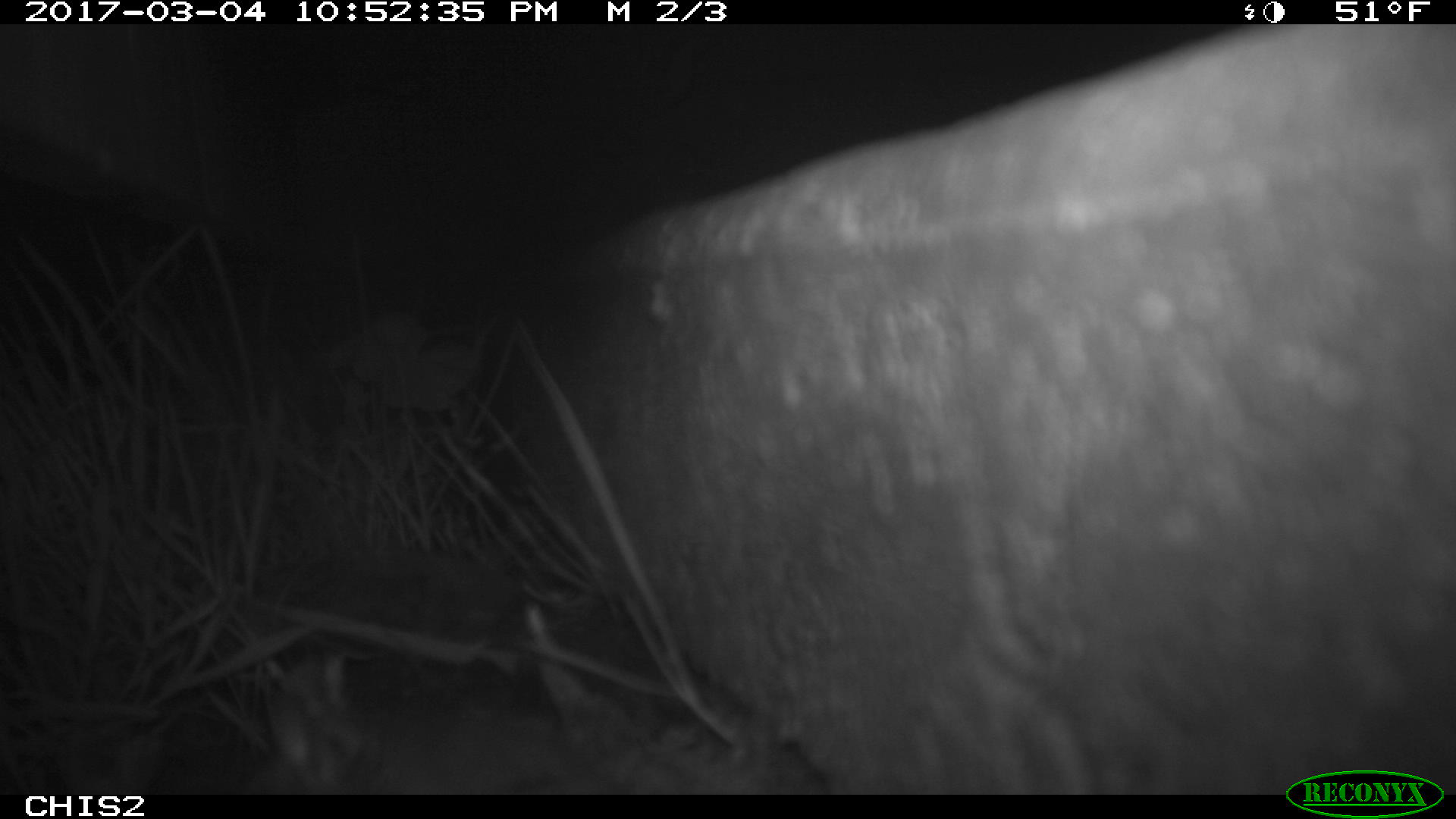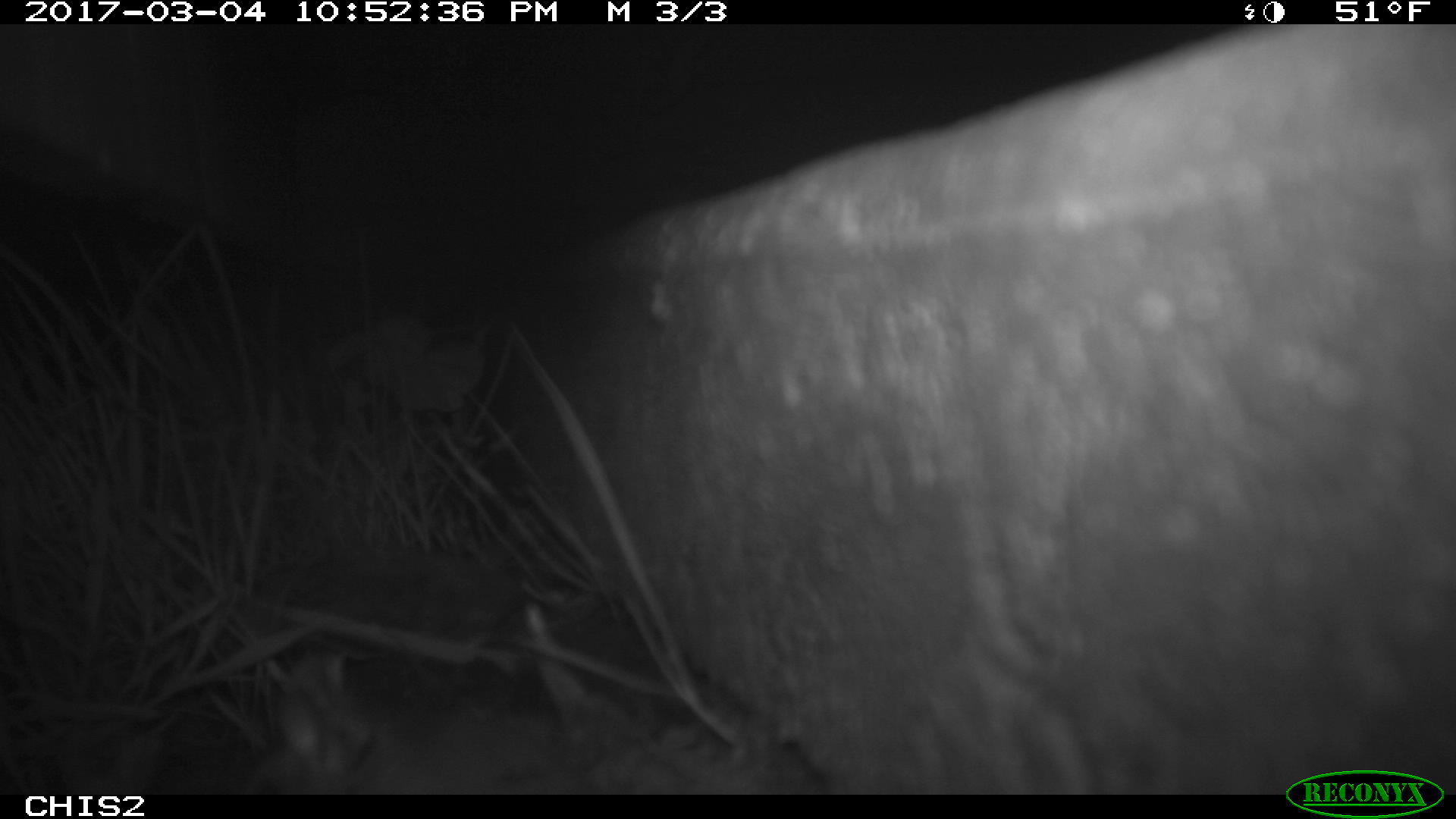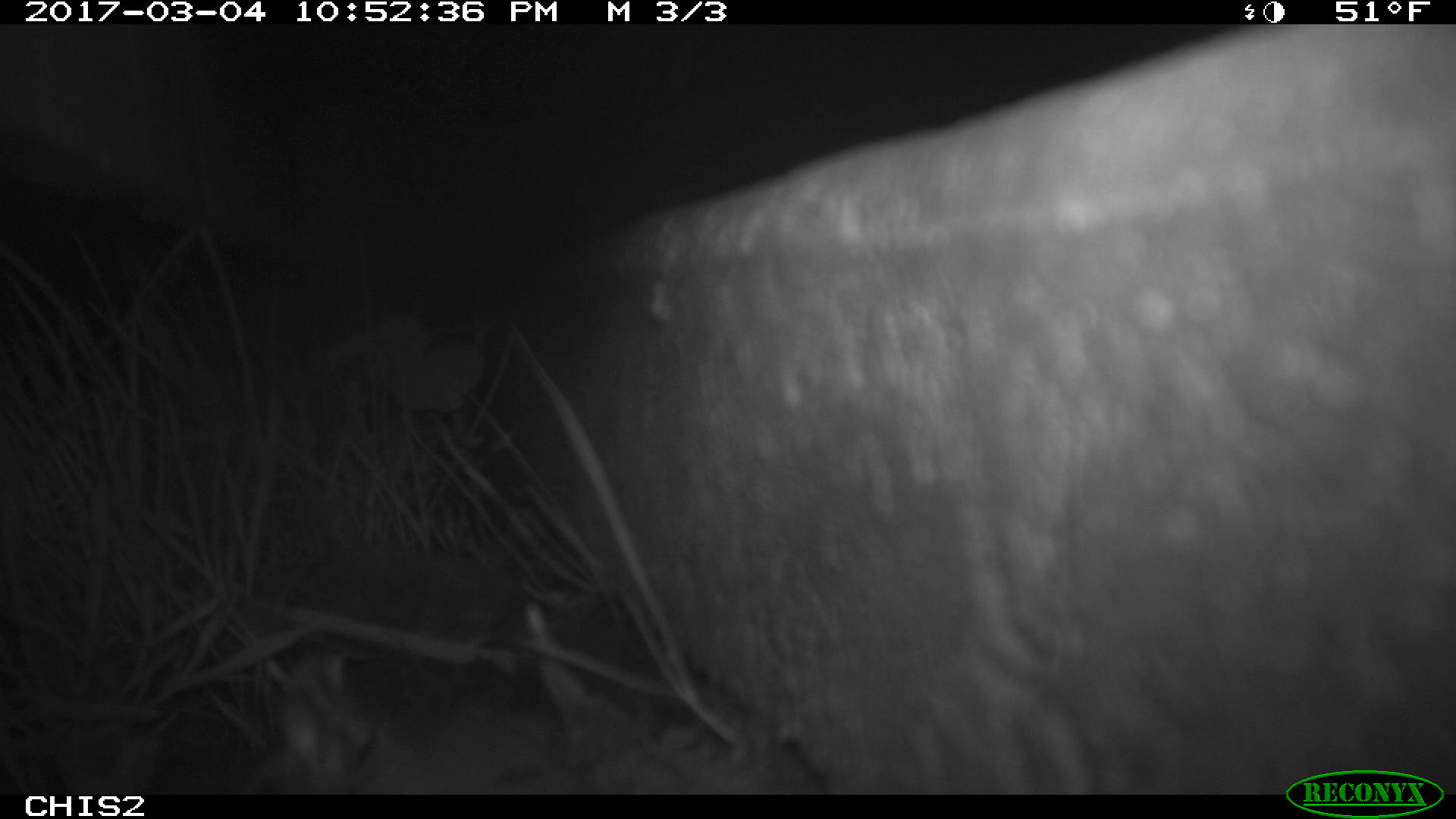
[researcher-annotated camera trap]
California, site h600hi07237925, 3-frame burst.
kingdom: Animalia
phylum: Chordata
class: Mammalia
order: Rodentia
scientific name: Rodentia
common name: rodent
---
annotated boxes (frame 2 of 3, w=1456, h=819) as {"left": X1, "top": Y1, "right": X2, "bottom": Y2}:
rodent: {"left": 267, "top": 647, "right": 368, "bottom": 775}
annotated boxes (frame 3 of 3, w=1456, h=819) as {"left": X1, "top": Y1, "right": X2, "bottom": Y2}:
rodent: {"left": 235, "top": 688, "right": 418, "bottom": 793}